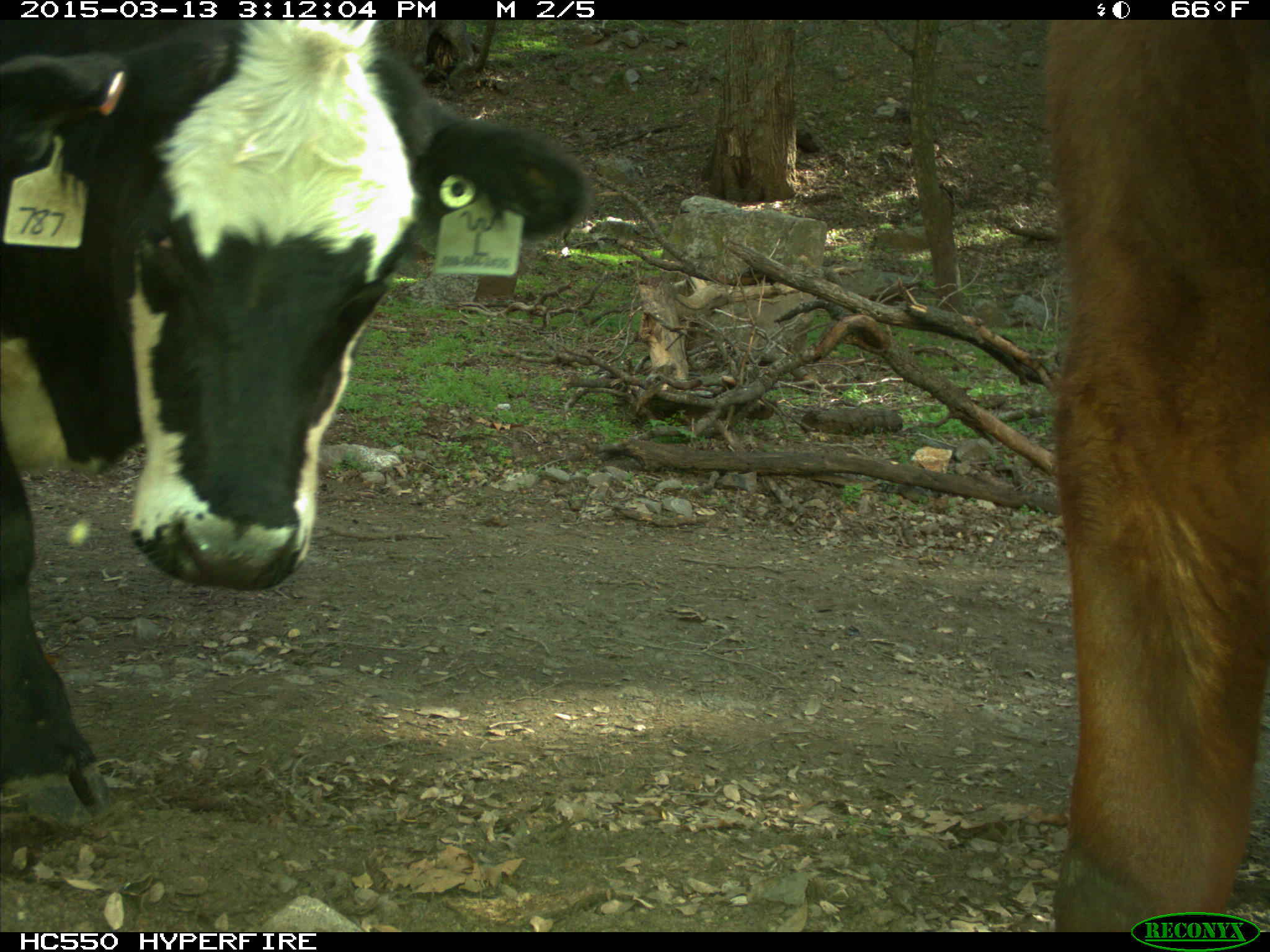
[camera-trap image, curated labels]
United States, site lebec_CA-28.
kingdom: Animalia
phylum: Chordata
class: Mammalia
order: Artiodactyla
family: Bovidae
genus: Bos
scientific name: Bos taurus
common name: domestic cow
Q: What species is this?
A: Bos taurus (domestic cow).